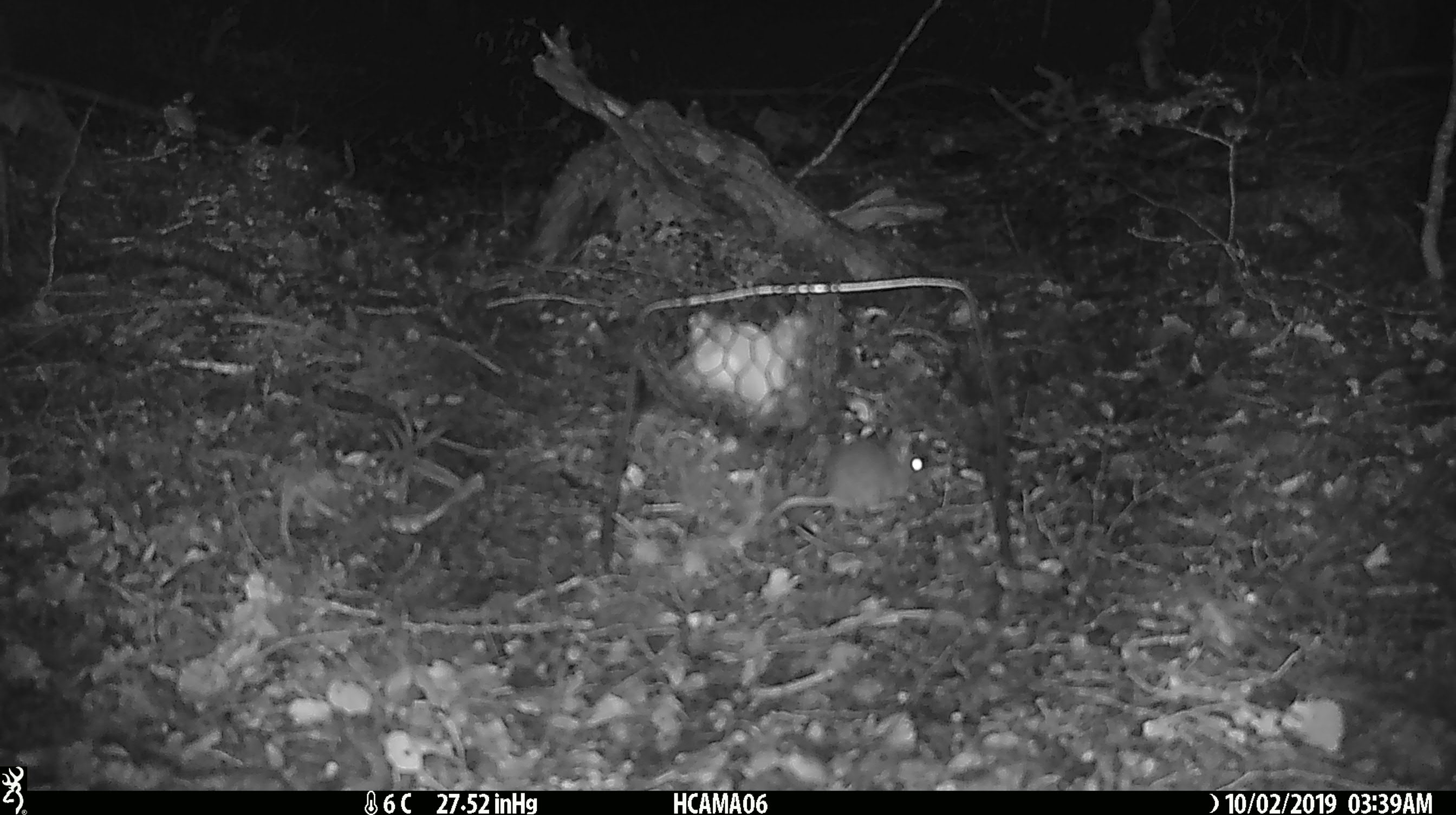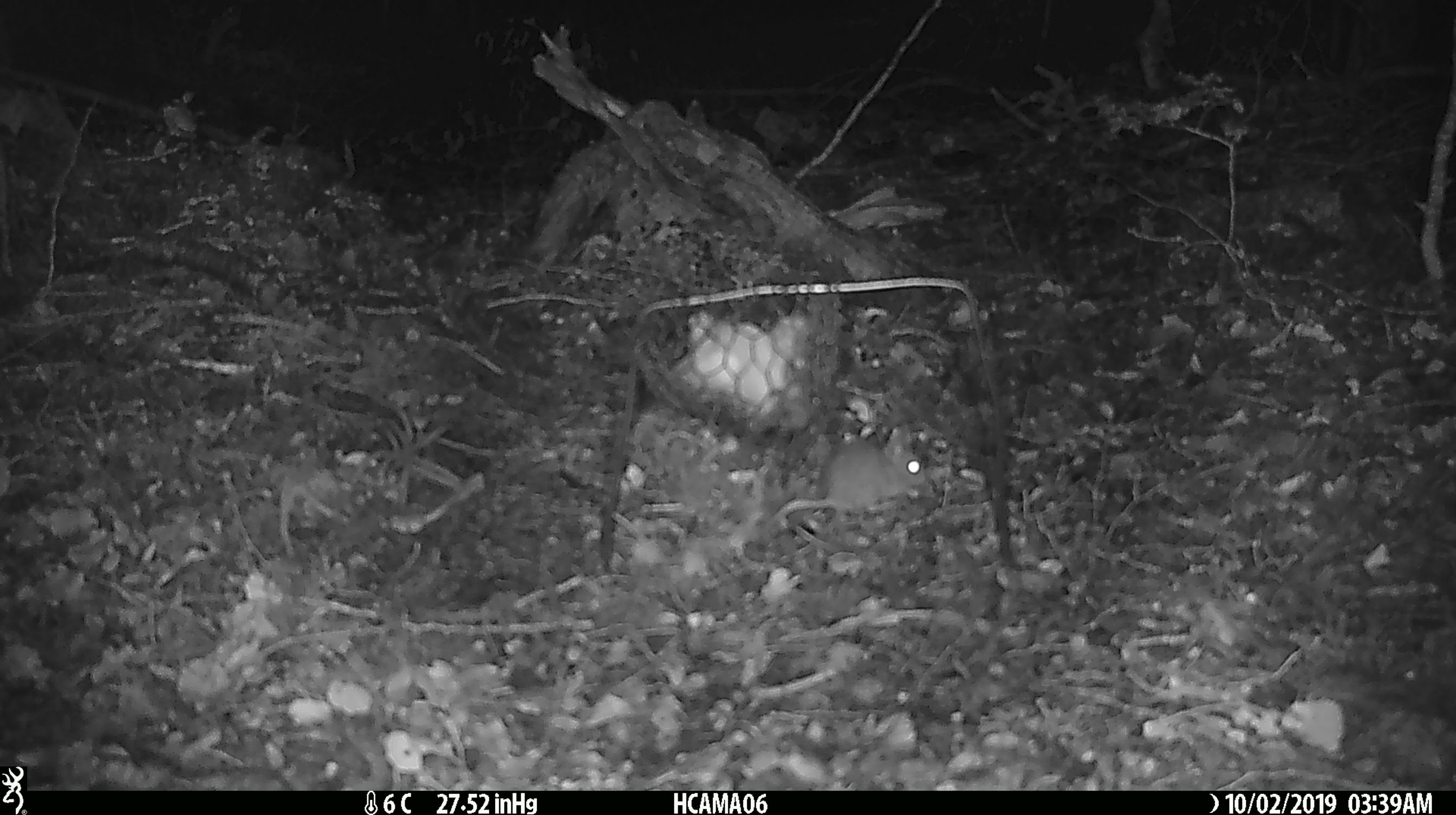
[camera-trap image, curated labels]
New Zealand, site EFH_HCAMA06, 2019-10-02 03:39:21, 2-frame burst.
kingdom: Animalia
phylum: Chordata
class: Mammalia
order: Rodentia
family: Muridae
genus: Mus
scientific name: Mus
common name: mouse